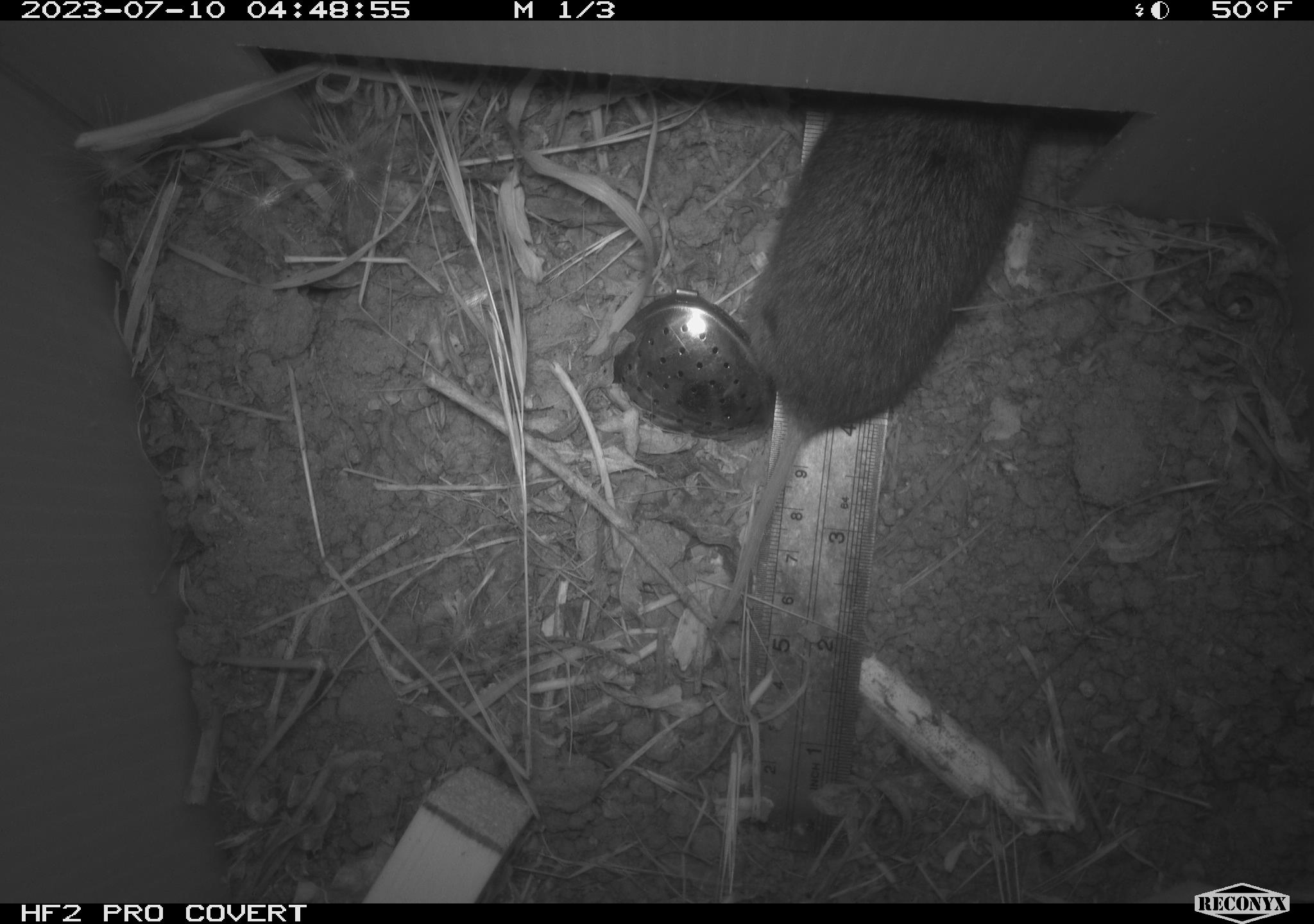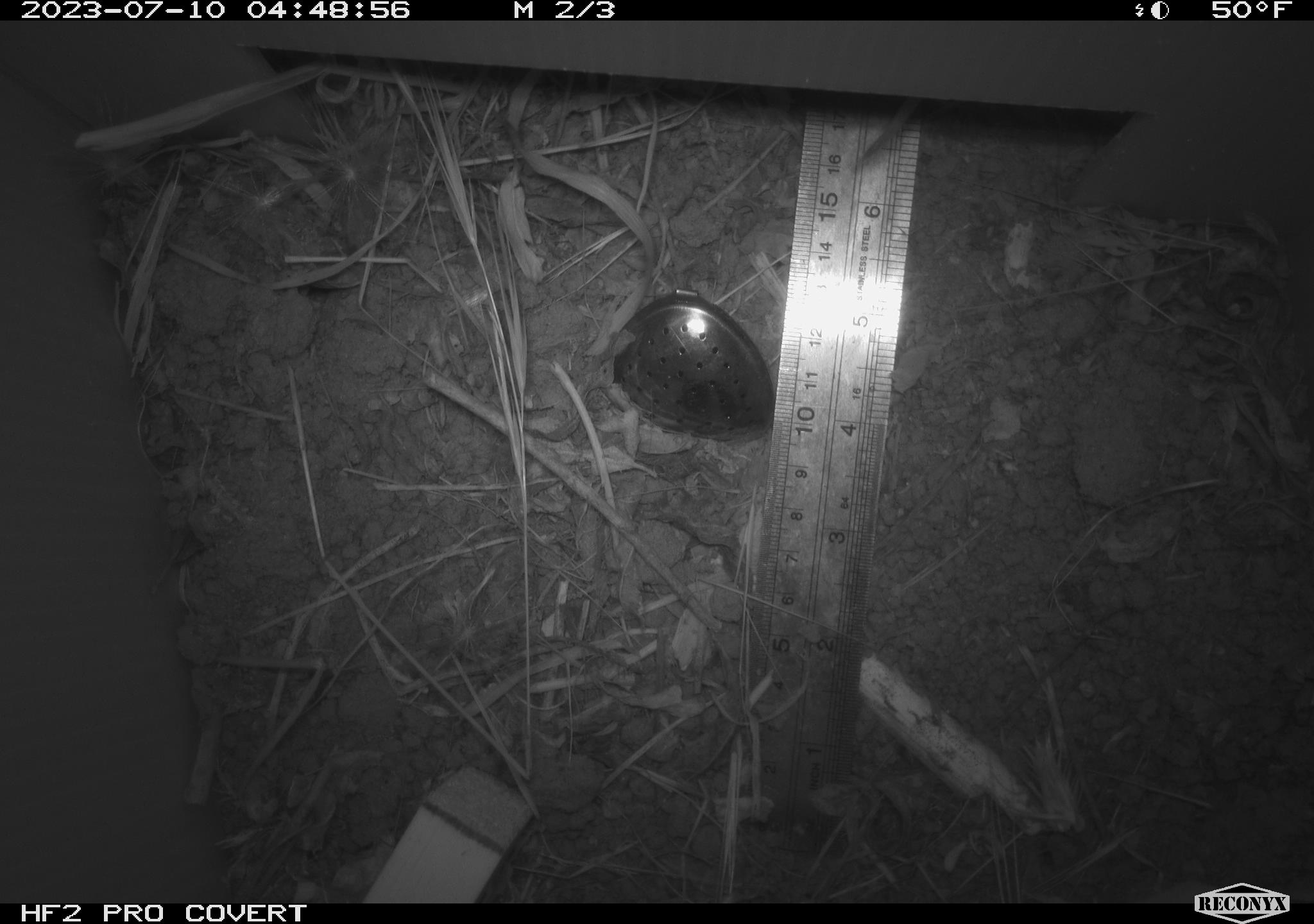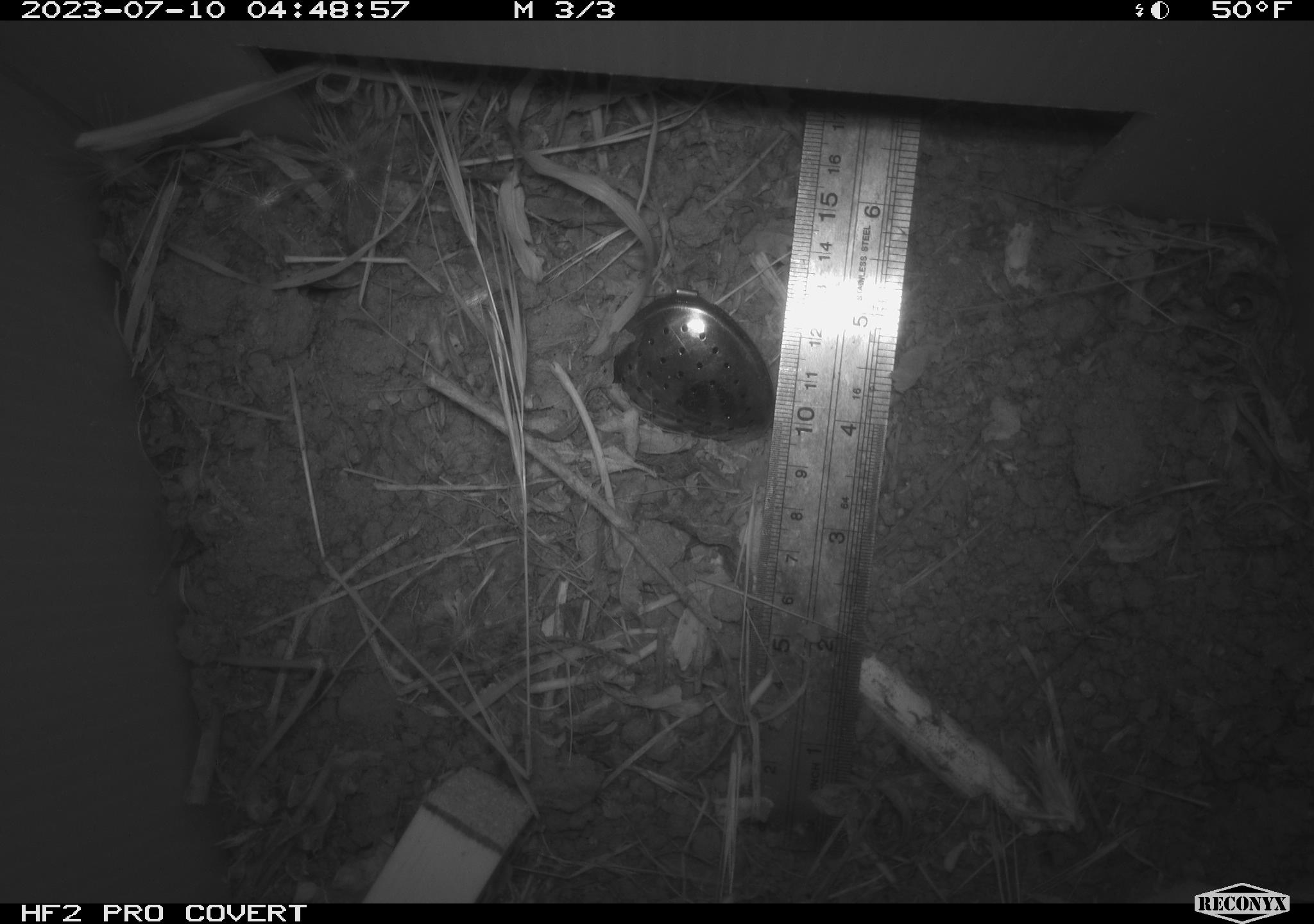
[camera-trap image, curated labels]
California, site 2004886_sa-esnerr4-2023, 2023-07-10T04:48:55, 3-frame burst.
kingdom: Animalia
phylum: Chordata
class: Mammalia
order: Rodentia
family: Cricetidae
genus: Microtus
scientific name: Microtus californicus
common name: california vole